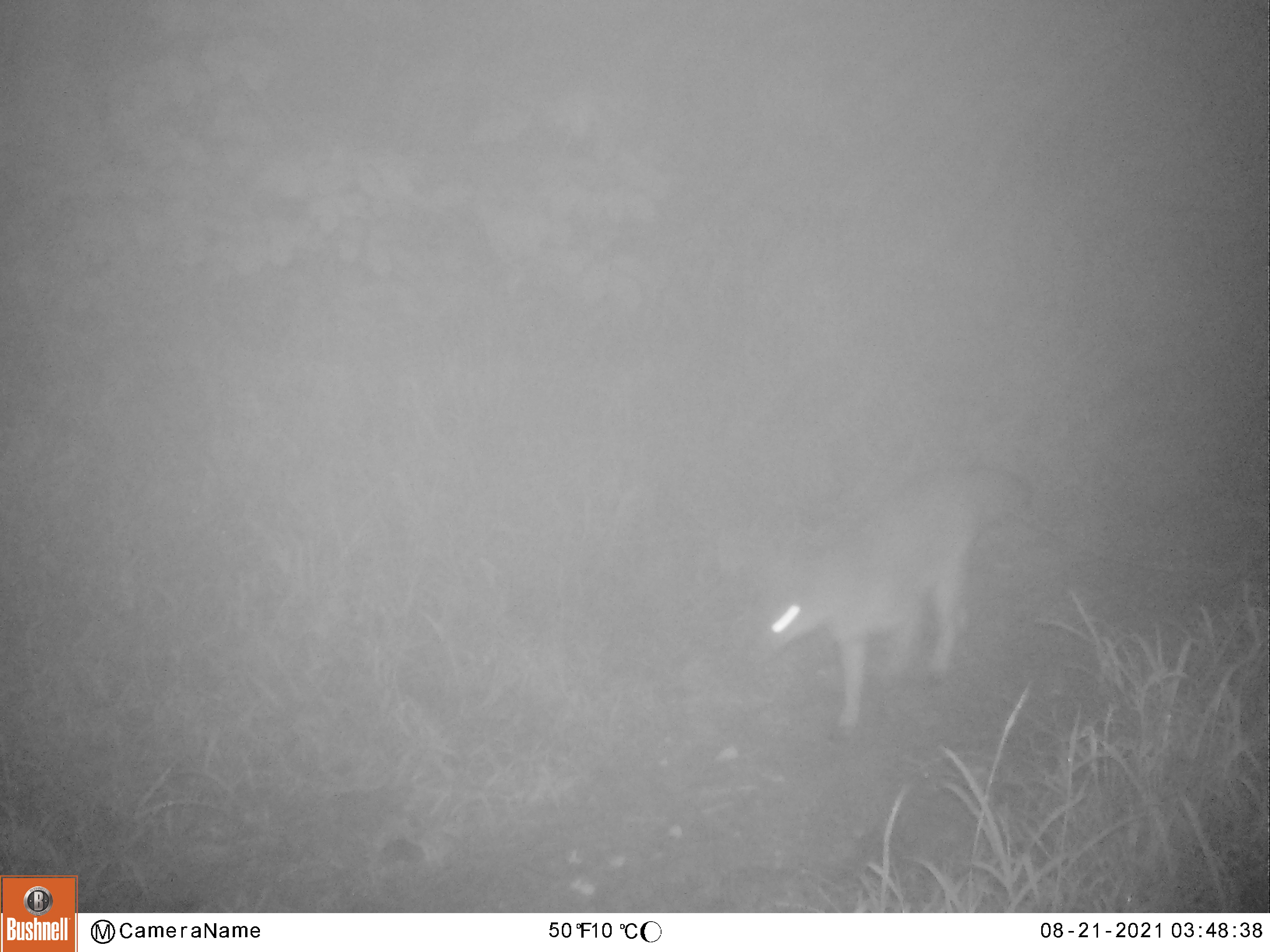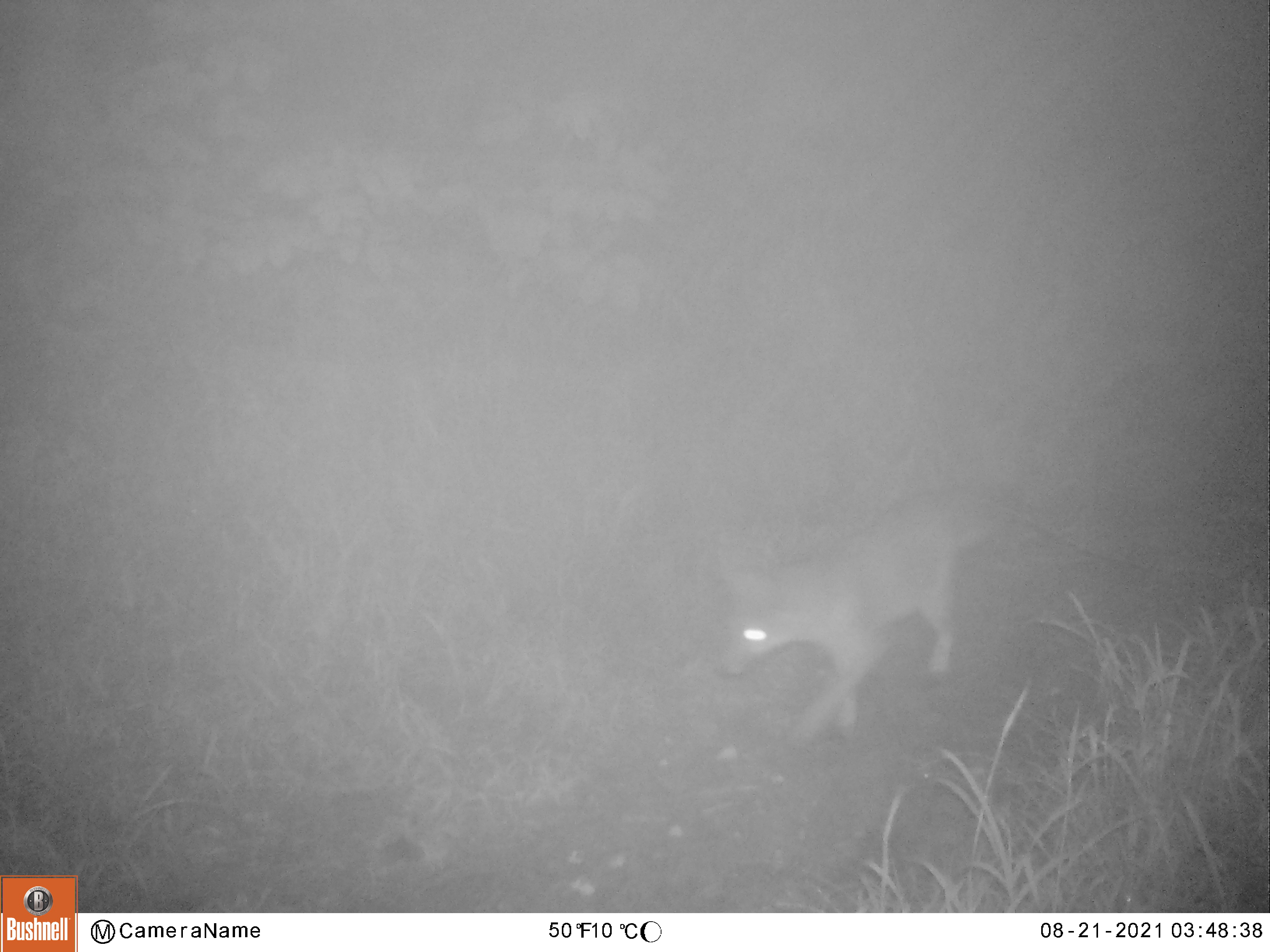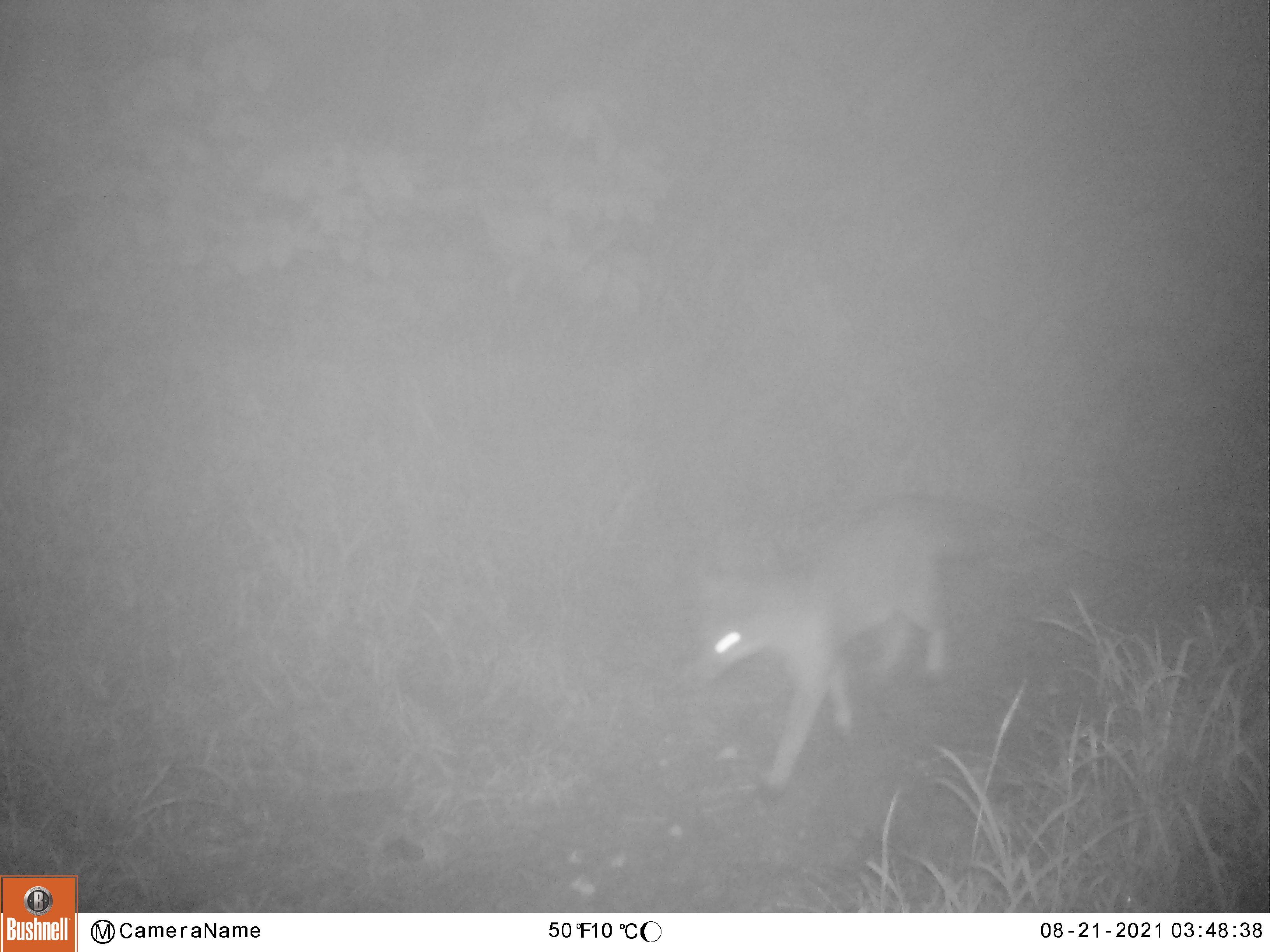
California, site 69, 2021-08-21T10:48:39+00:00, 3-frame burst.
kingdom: Animalia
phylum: Chordata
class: Mammalia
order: Carnivora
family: Canidae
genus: Urocyon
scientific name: Urocyon cinereoargenteus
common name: gray fox